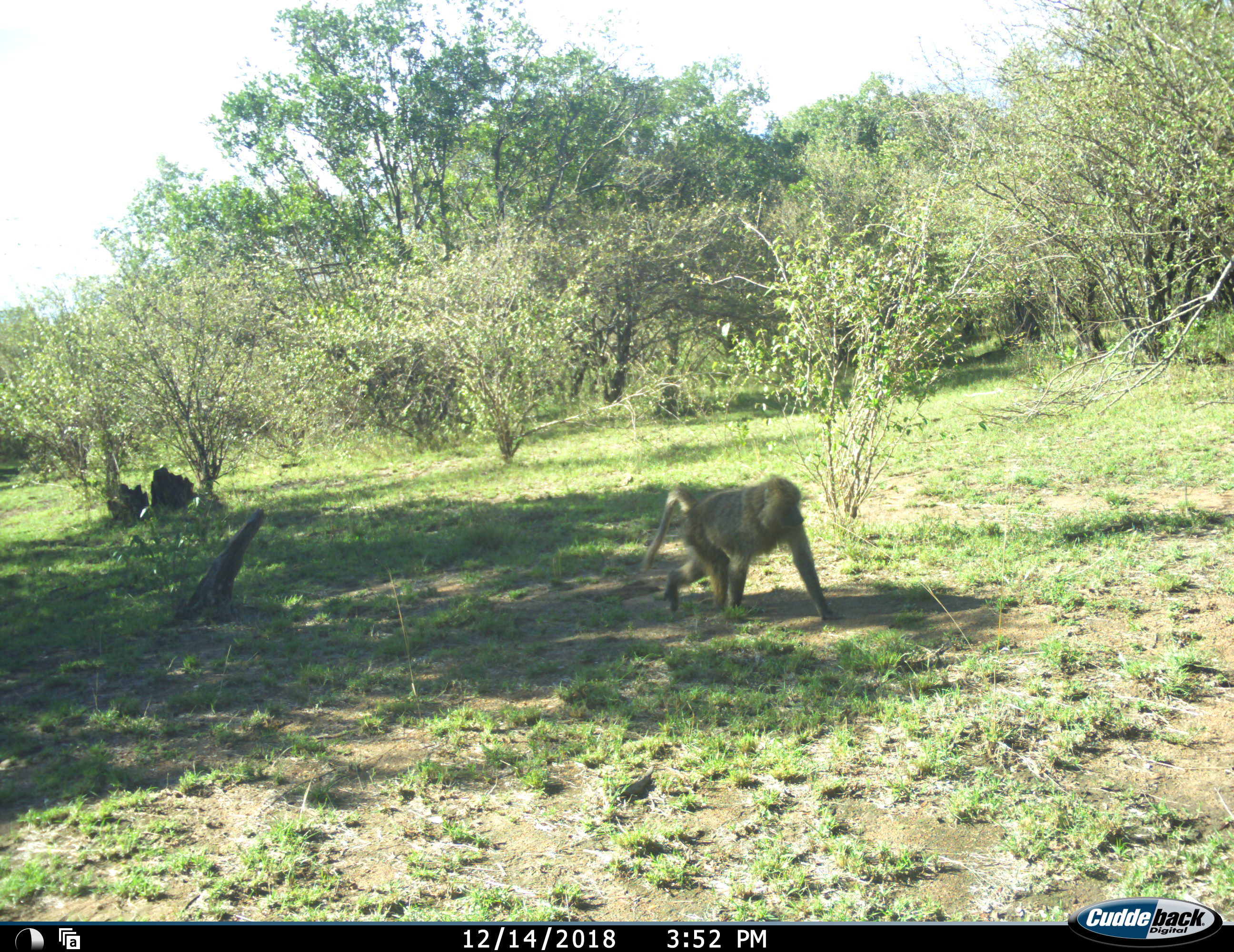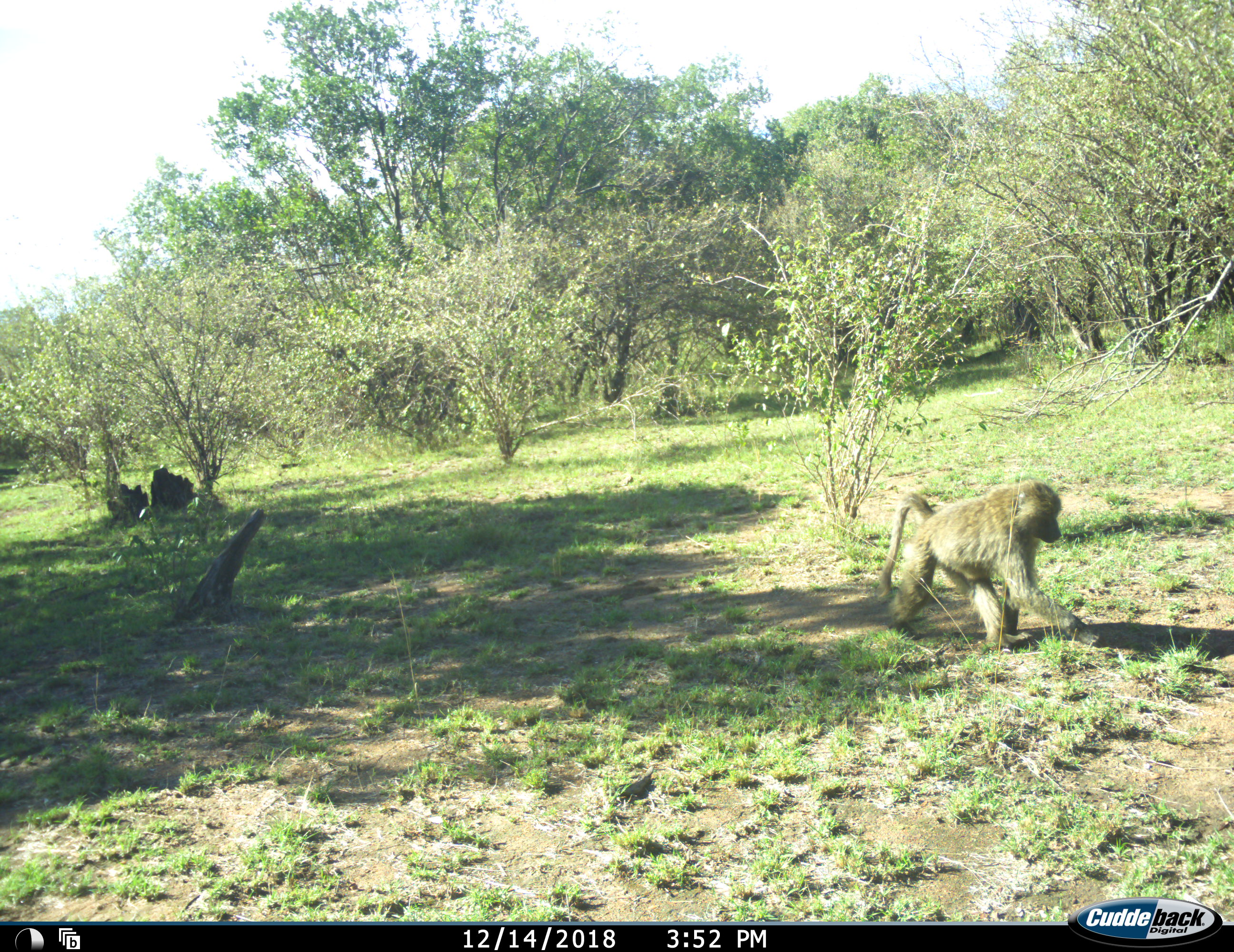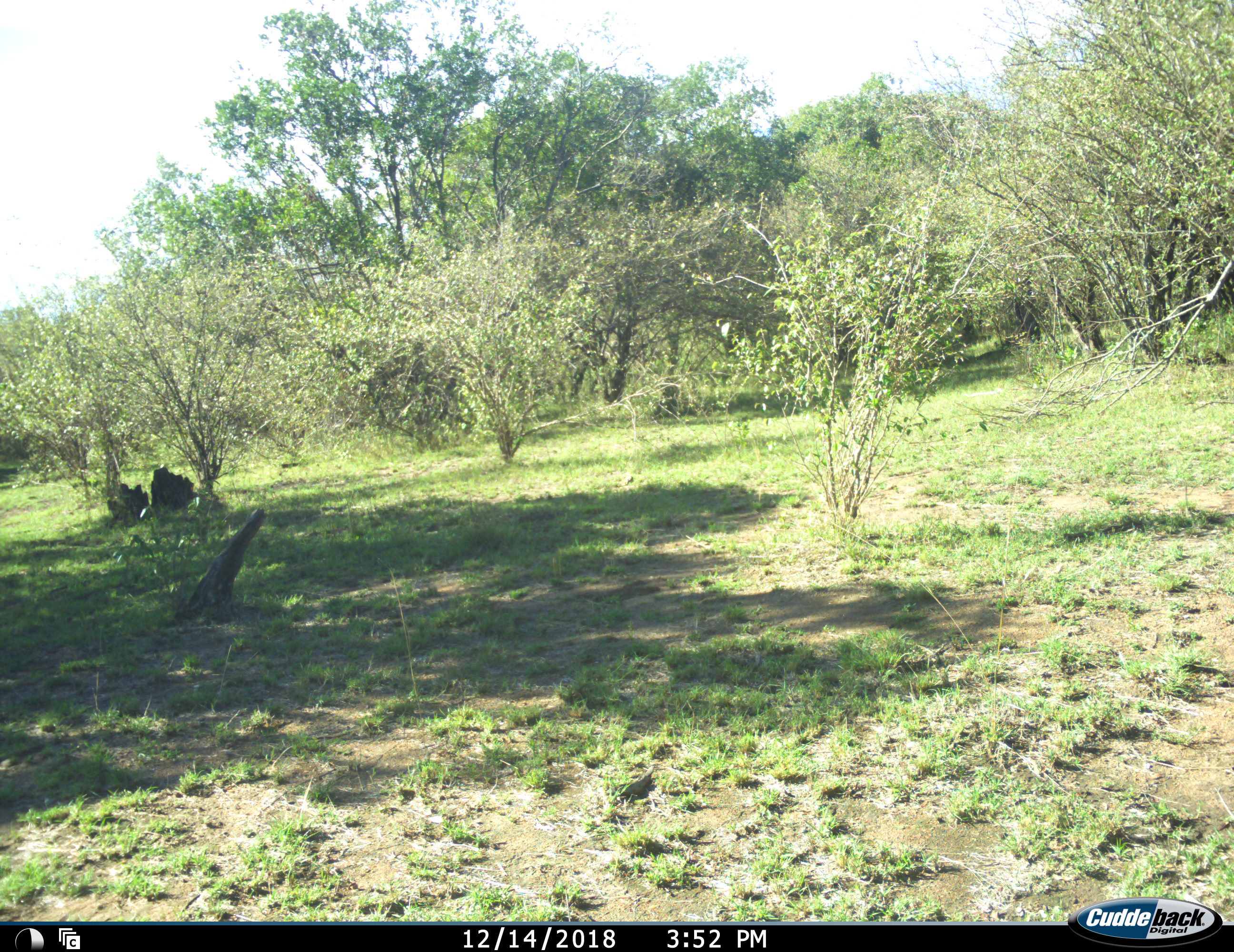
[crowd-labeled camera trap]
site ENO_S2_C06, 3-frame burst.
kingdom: Animalia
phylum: Chordata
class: Mammalia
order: Primates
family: Cercopithecidae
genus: Papio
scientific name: Papio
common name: baboon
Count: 1.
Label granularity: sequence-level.